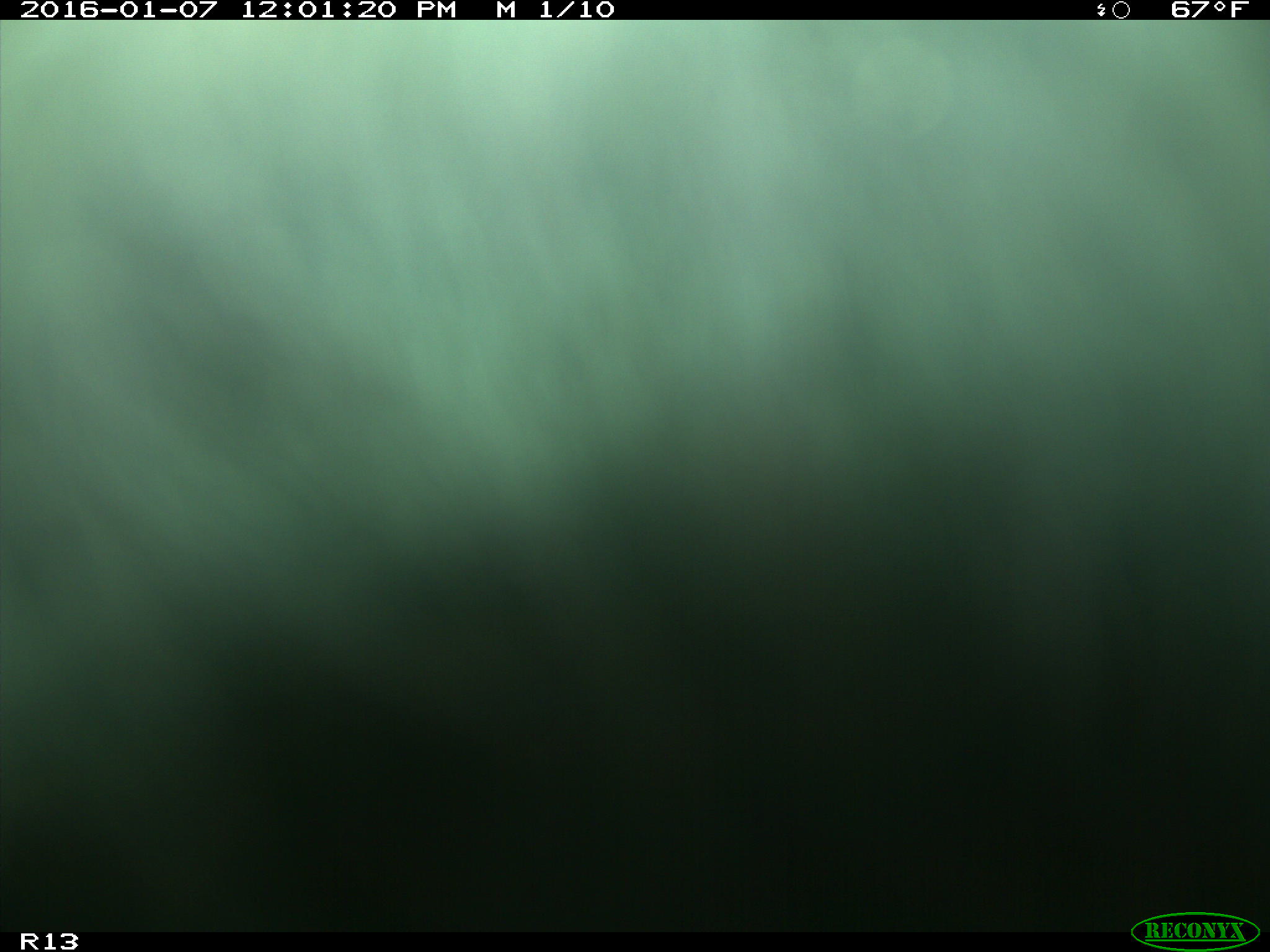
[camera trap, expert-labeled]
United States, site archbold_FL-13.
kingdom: Animalia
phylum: Chordata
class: Mammalia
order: Artiodactyla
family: Bovidae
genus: Bos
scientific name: Bos taurus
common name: domestic cow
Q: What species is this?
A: Bos taurus (domestic cow).